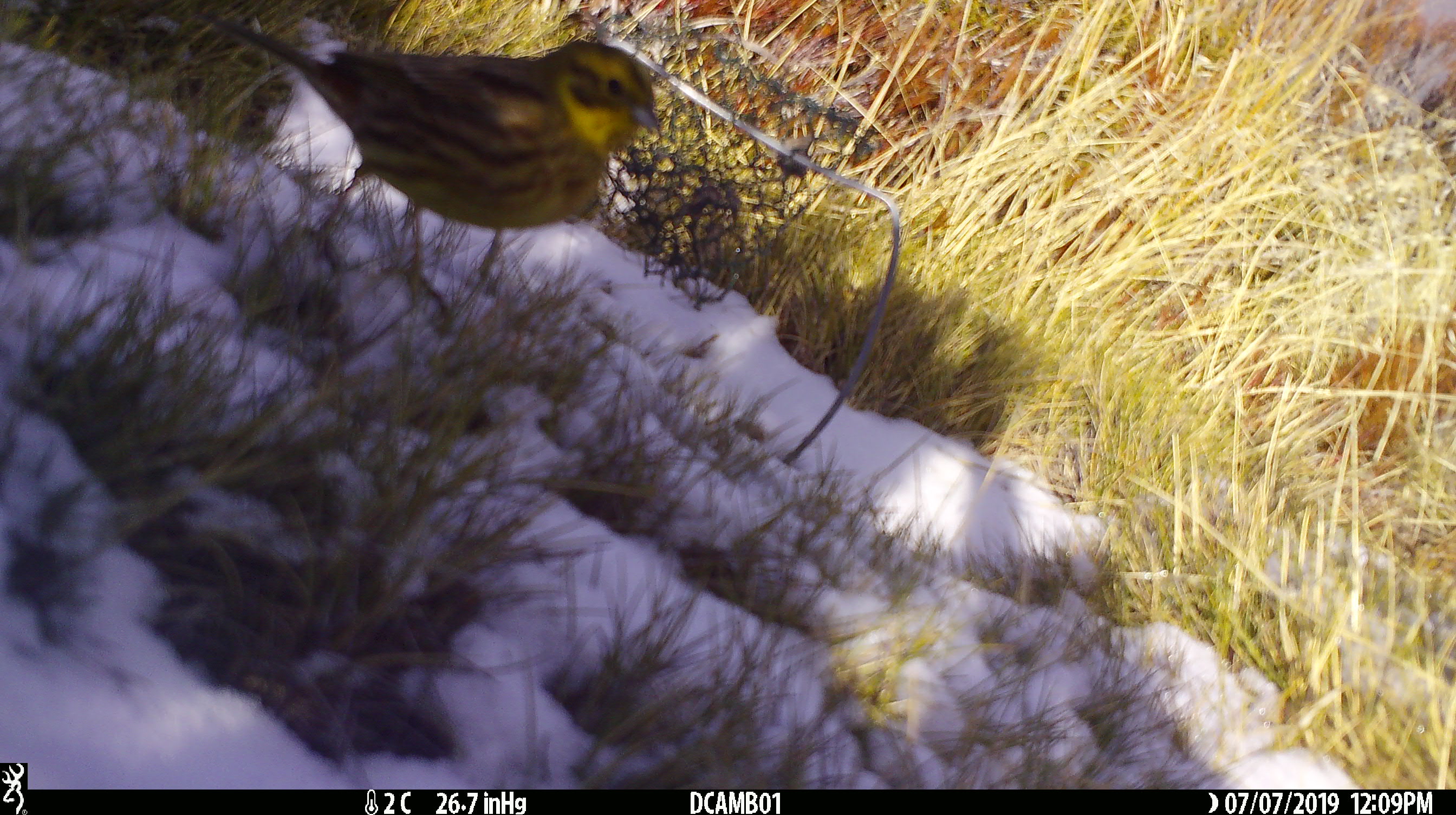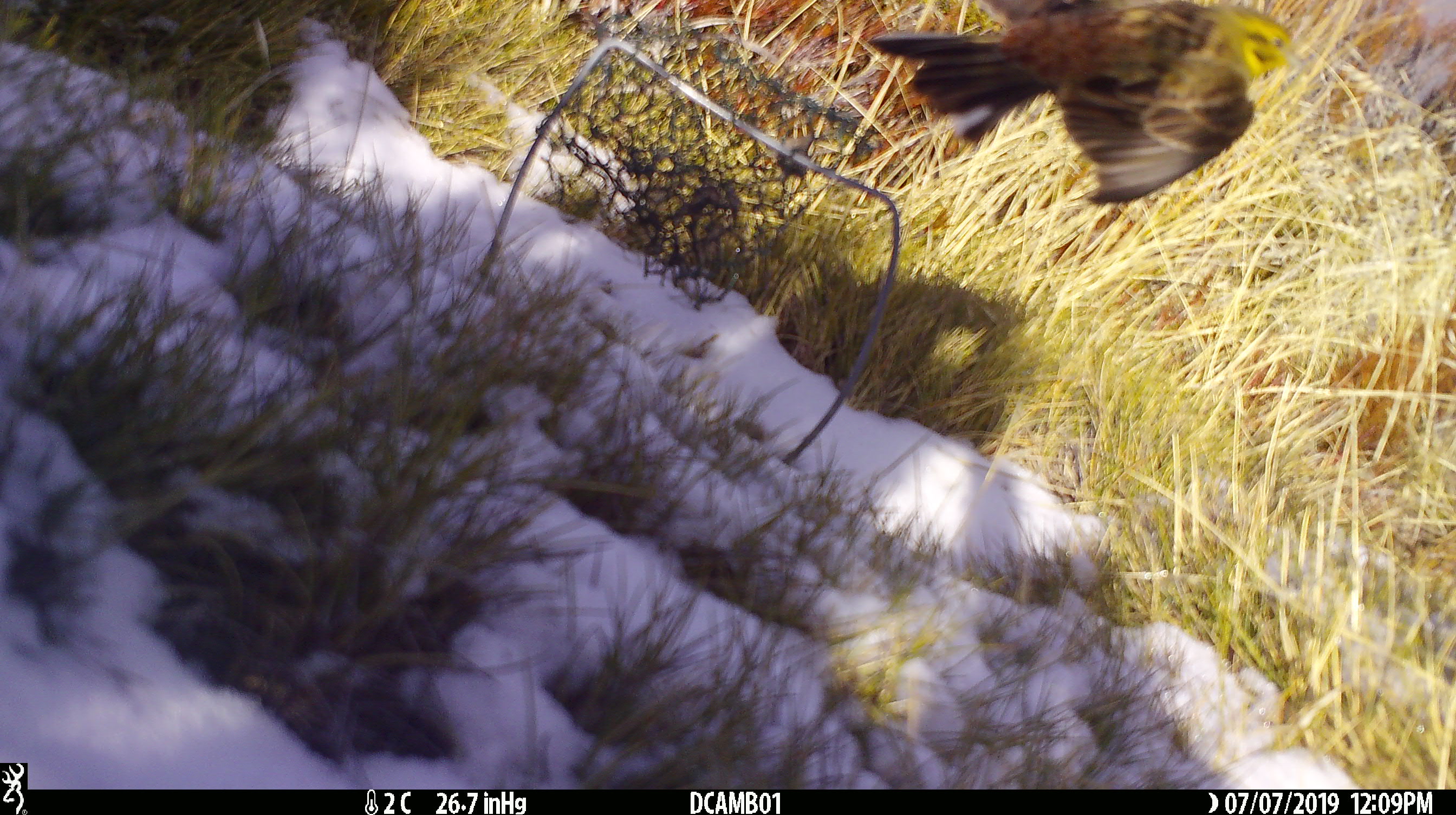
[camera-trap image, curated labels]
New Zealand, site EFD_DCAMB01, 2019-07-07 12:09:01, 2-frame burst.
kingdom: Animalia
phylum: Chordata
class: Aves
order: Passeriformes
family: Emberizidae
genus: Emberiza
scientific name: Emberiza citrinella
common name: yellowhammer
Yellowhammer (Emberiza citrinella).